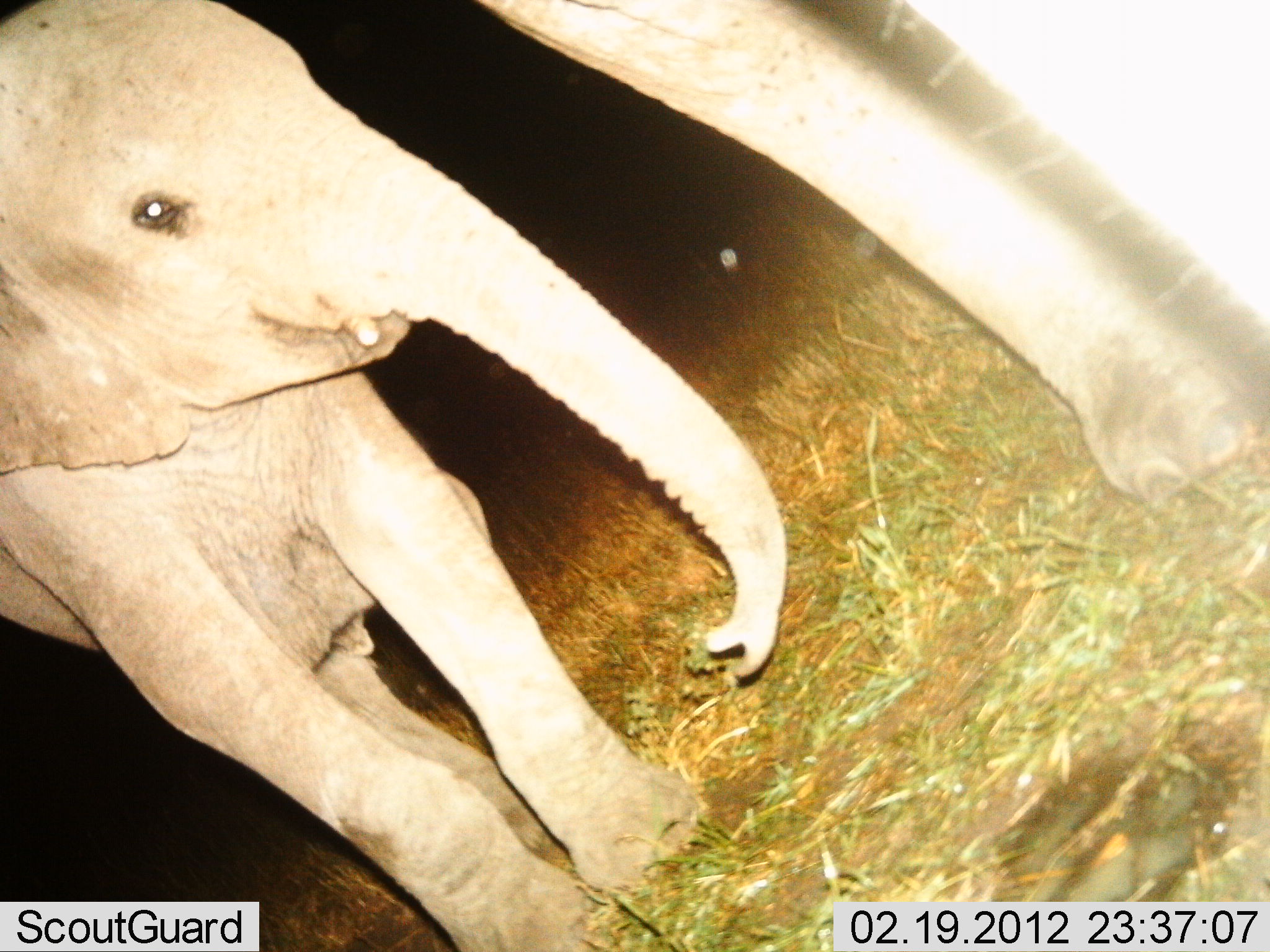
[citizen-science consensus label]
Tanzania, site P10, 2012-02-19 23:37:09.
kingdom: Animalia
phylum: Chordata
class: Mammalia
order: Proboscidea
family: Elephantidae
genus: Loxodonta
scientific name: Loxodonta africana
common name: african bush elephant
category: elephant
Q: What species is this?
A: Elephant (african bush elephant) (Loxodonta africana).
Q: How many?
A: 2.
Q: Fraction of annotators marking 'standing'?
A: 71%.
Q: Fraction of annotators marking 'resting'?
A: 0%.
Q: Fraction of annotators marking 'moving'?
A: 29%.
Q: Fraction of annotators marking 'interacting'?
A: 0%.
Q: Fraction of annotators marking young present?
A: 79%.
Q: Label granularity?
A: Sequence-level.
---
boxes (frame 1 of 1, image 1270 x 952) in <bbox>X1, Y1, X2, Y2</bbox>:
animal: <bbox>1, 1, 790, 952</bbox>; <bbox>487, 0, 1268, 502</bbox>